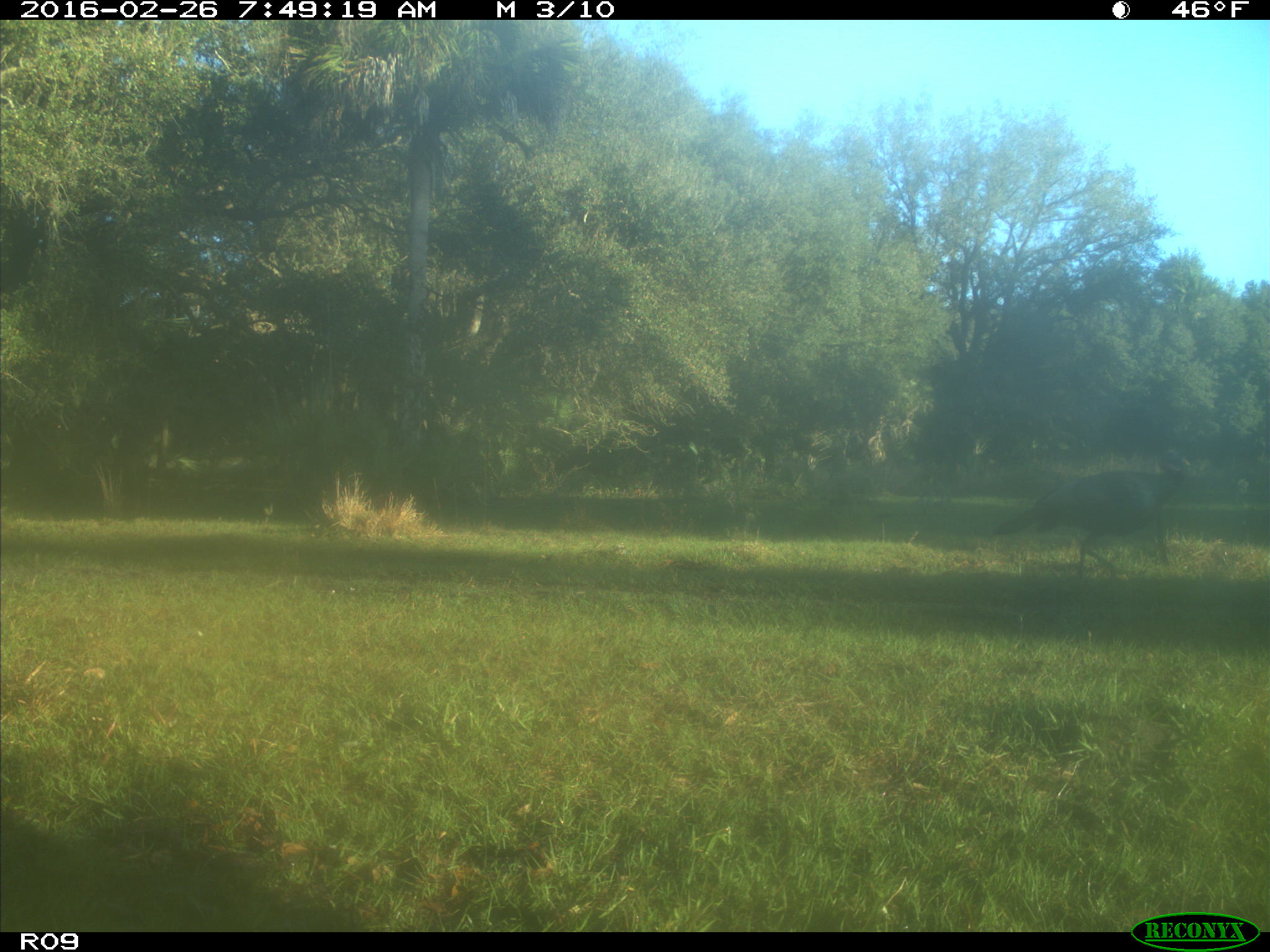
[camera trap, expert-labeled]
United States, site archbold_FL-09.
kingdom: Animalia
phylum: Chordata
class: Aves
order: Galliformes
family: Phasianidae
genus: Meleagris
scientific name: Meleagris gallopavo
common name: wild turkey